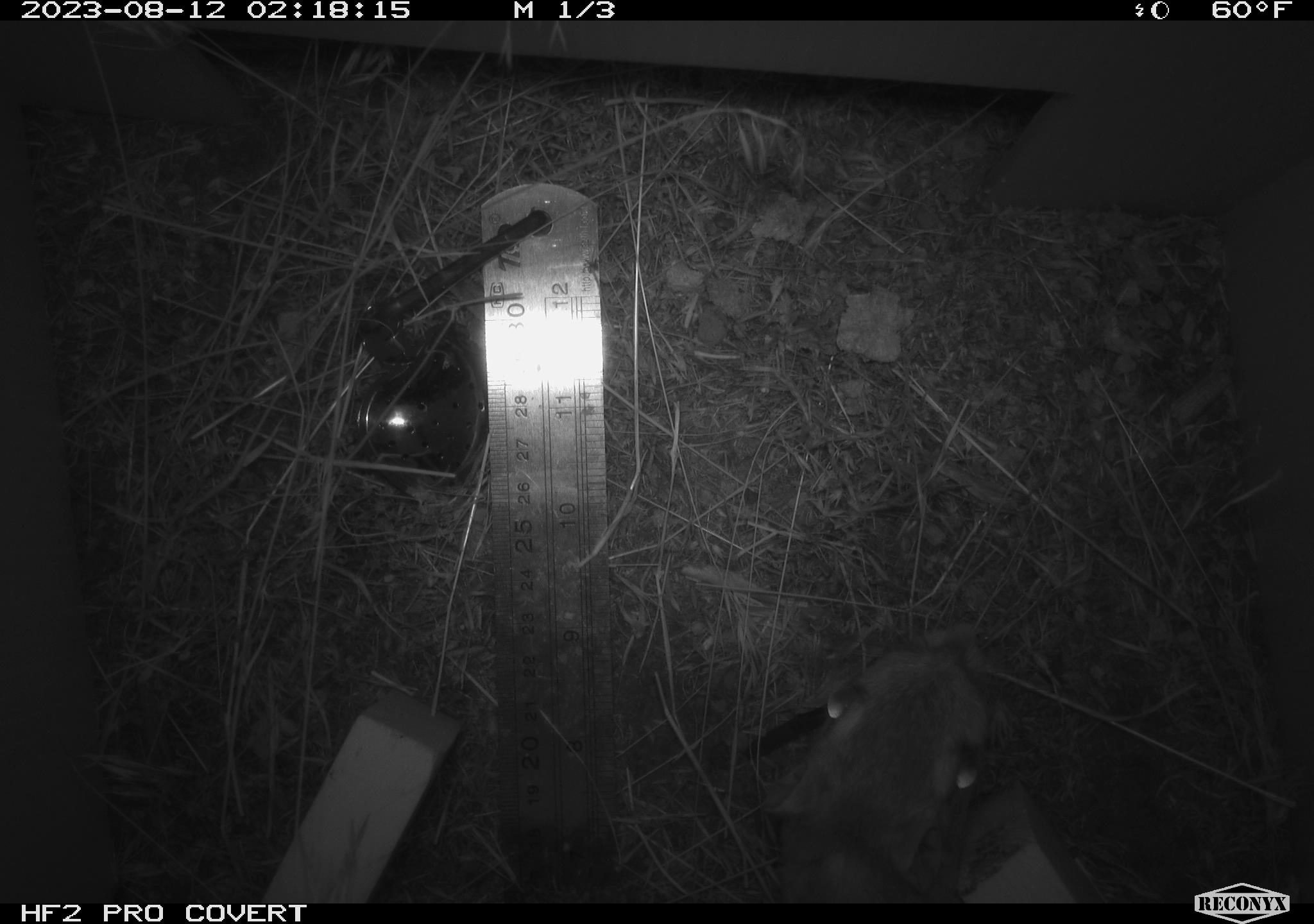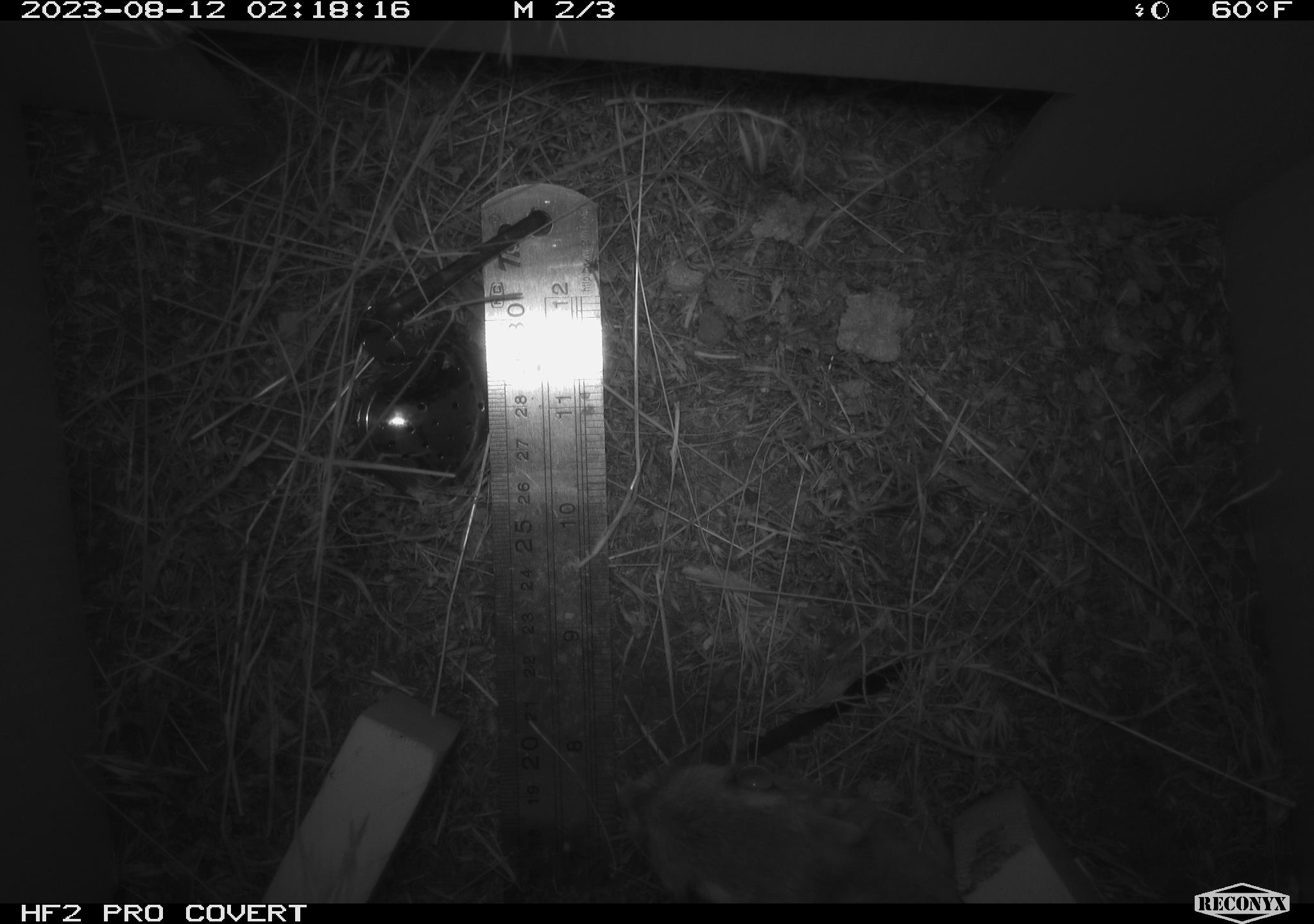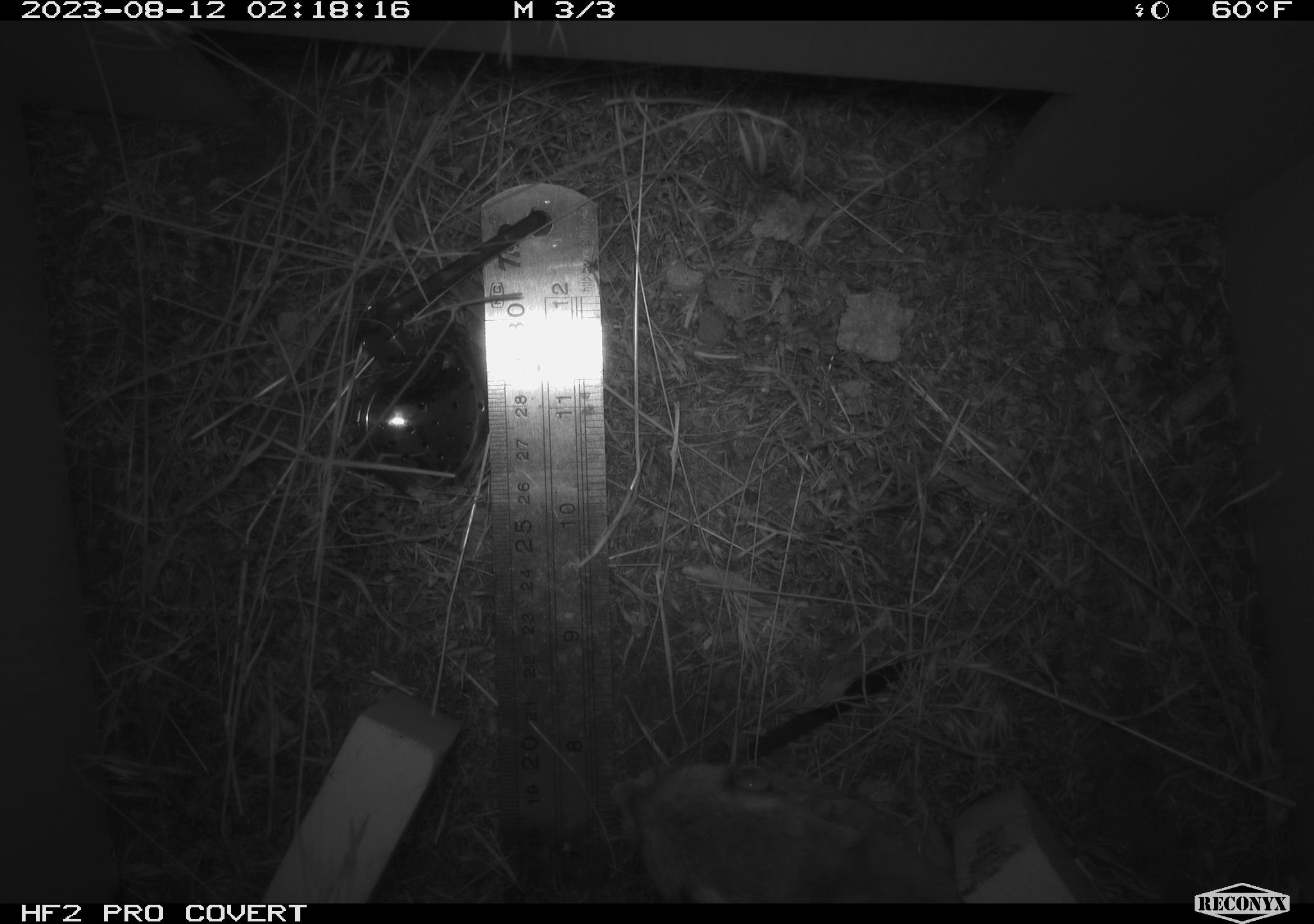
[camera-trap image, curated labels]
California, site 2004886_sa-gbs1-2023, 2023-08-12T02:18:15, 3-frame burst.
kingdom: Animalia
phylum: Chordata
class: Mammalia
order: Rodentia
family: Heteromyidae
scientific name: Heteromyidae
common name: kangaroo rats and pocket mice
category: heteromyidae family